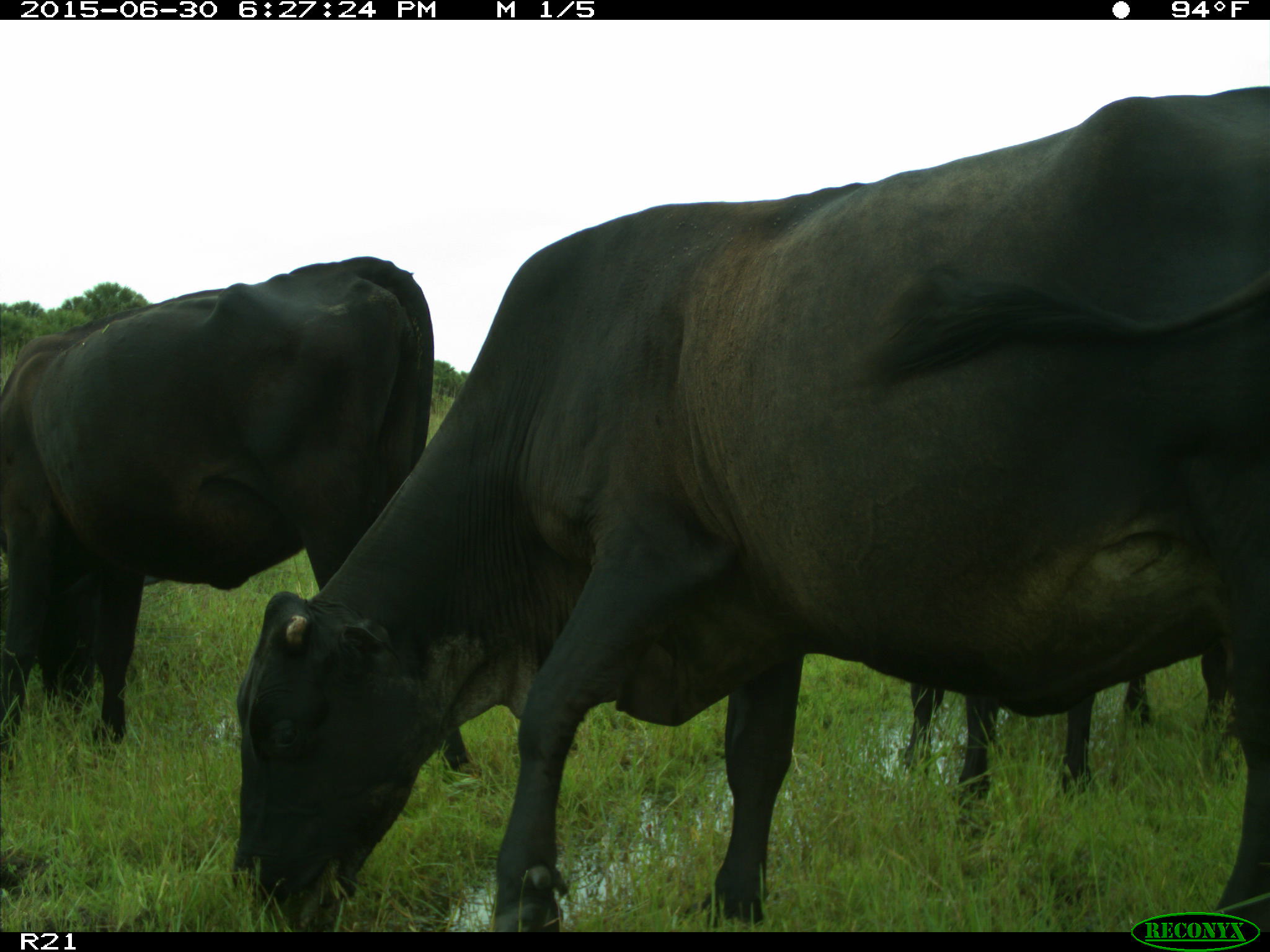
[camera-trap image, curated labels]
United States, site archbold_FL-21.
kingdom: Animalia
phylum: Chordata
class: Mammalia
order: Artiodactyla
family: Bovidae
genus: Bos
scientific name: Bos taurus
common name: domestic cow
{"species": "Bos taurus (domestic cow)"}